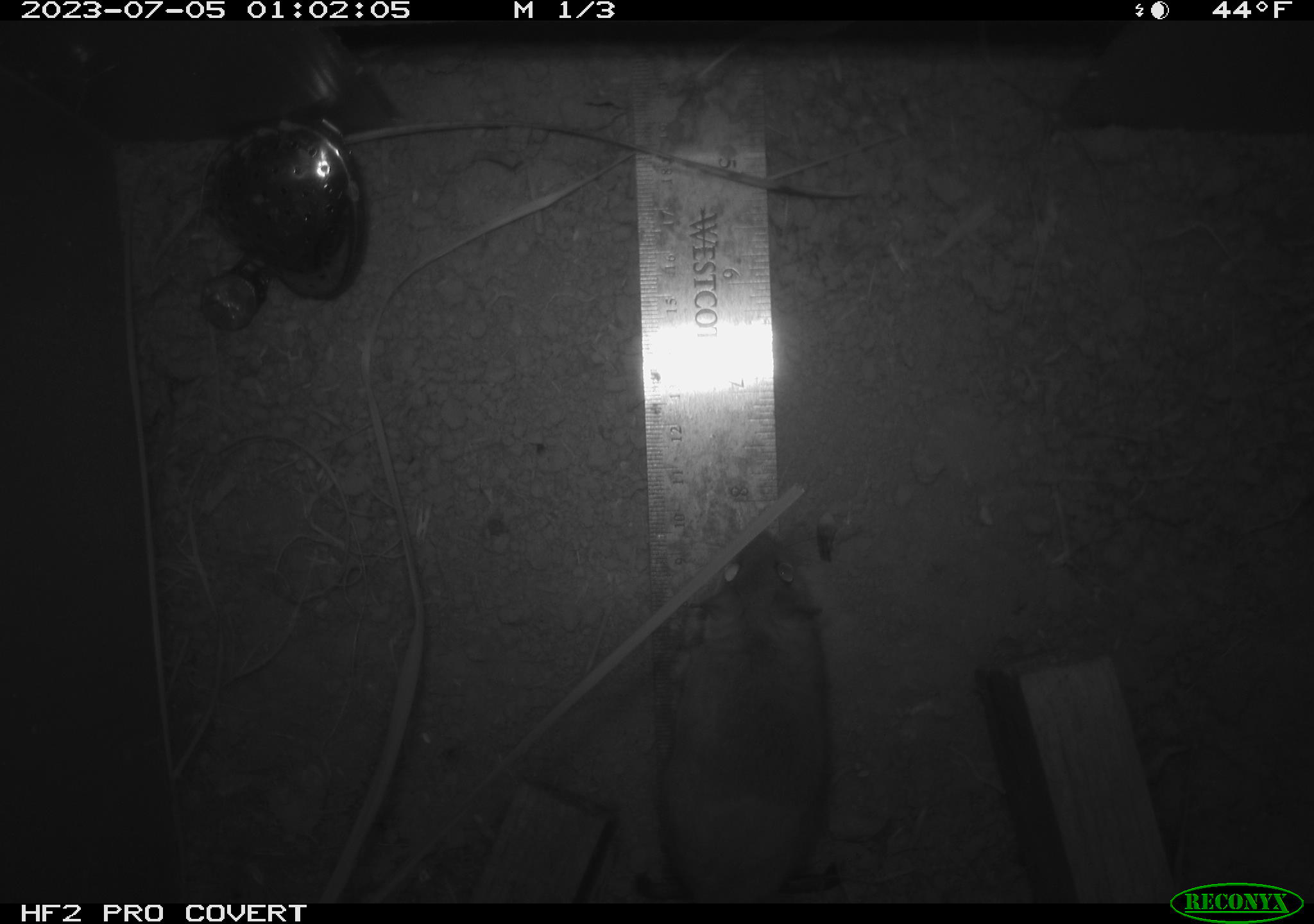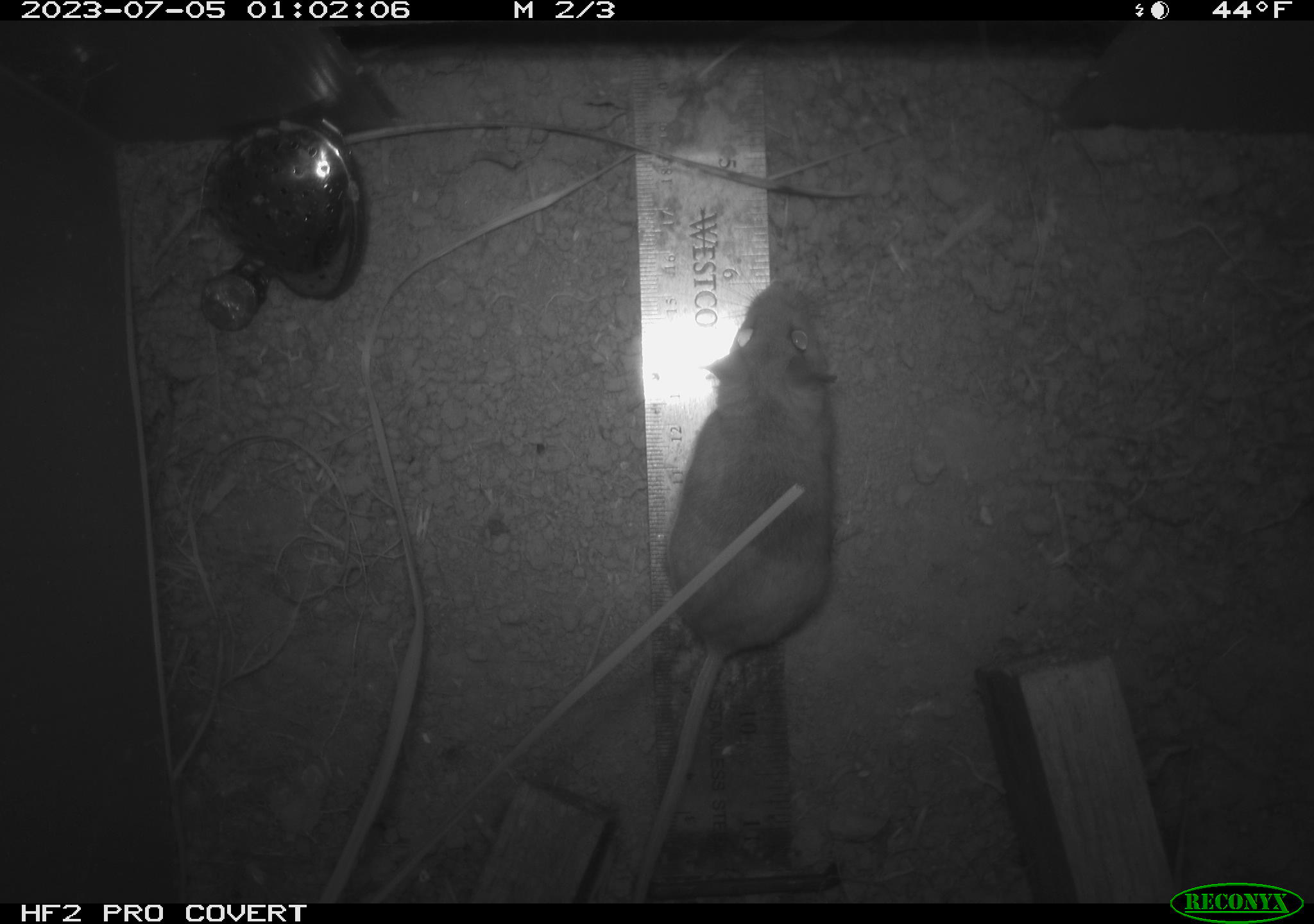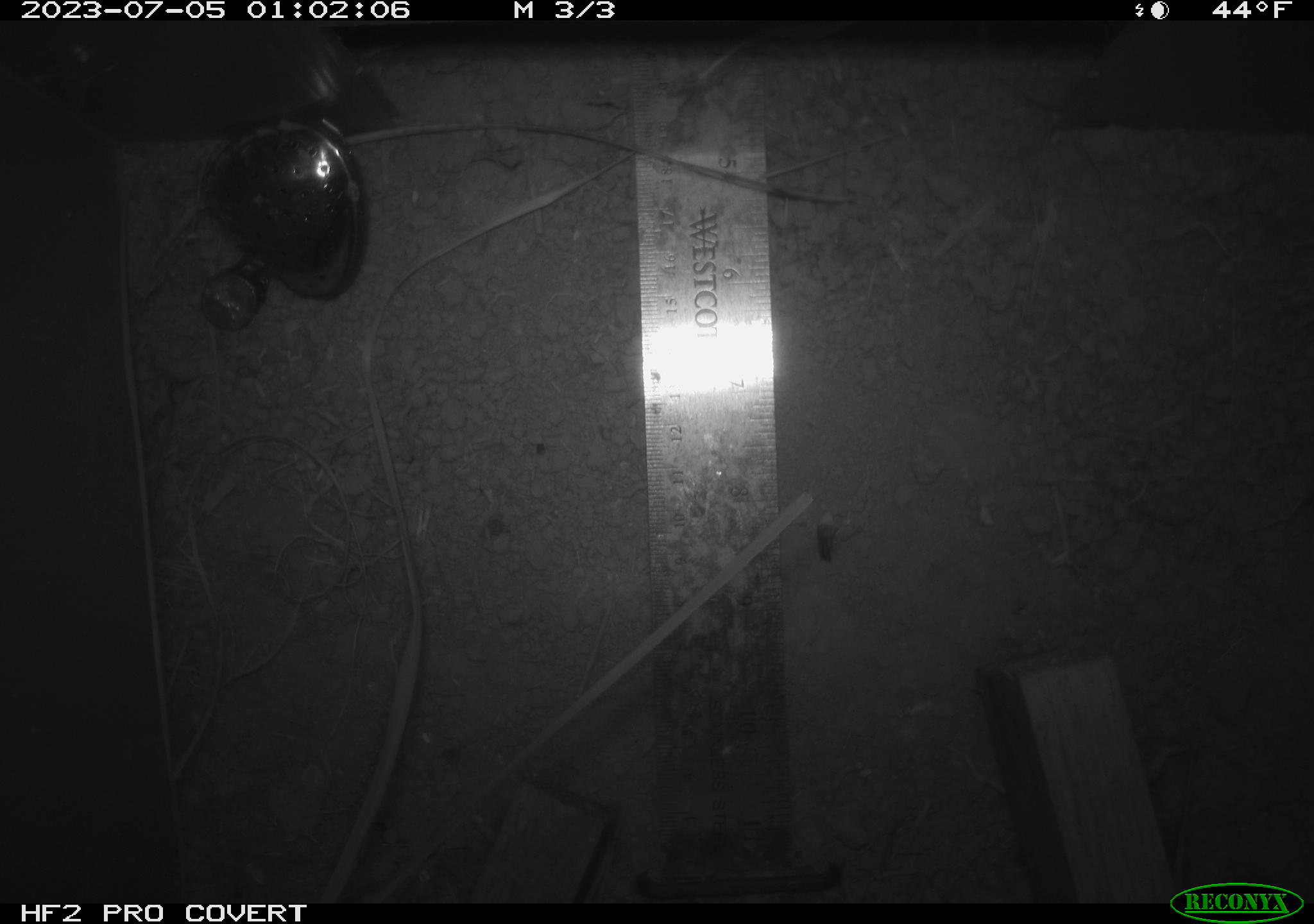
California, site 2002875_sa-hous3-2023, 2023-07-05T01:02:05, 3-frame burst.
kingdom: Animalia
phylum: Chordata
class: Mammalia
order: Rodentia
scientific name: Rodentia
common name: mouse species